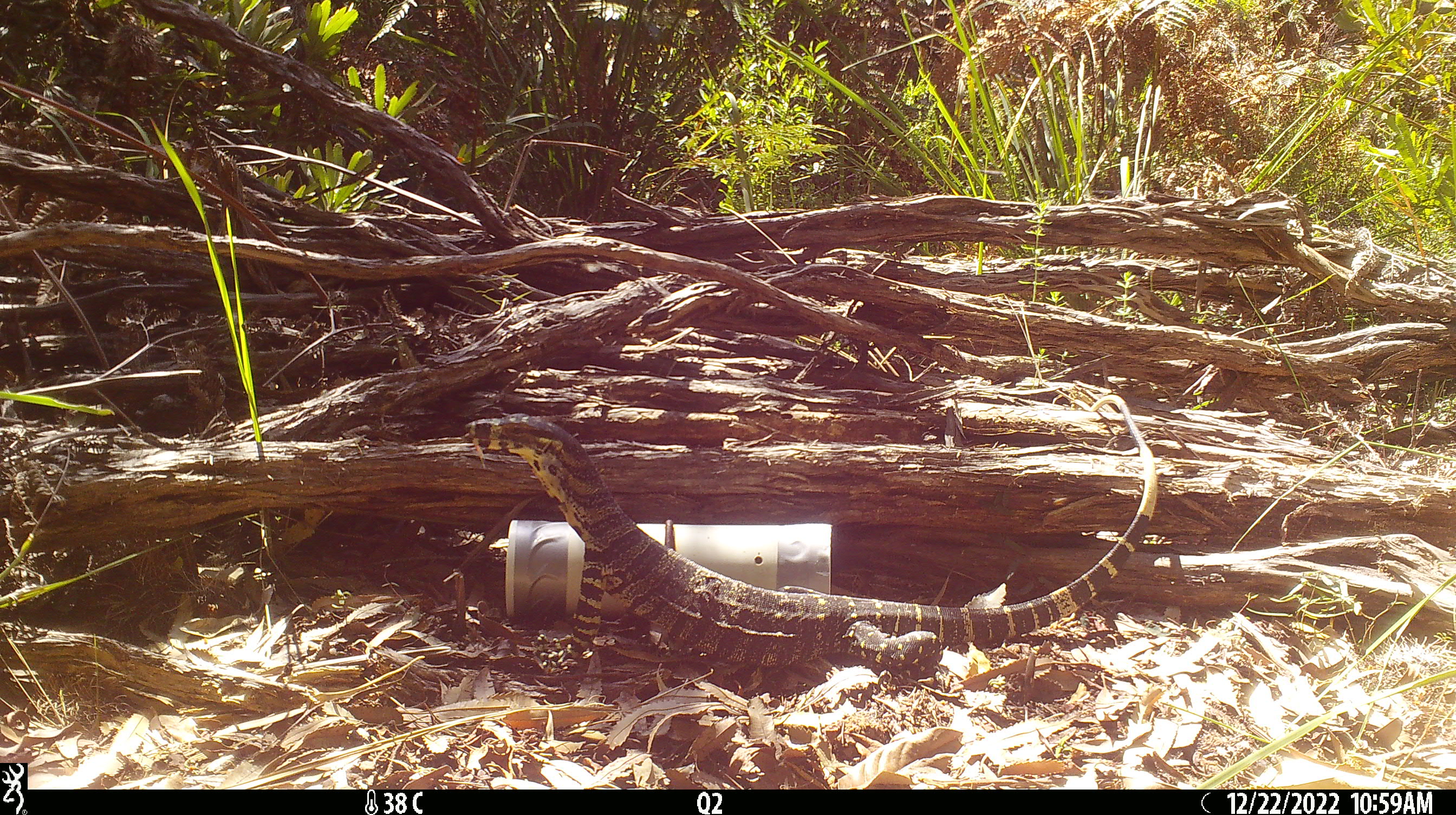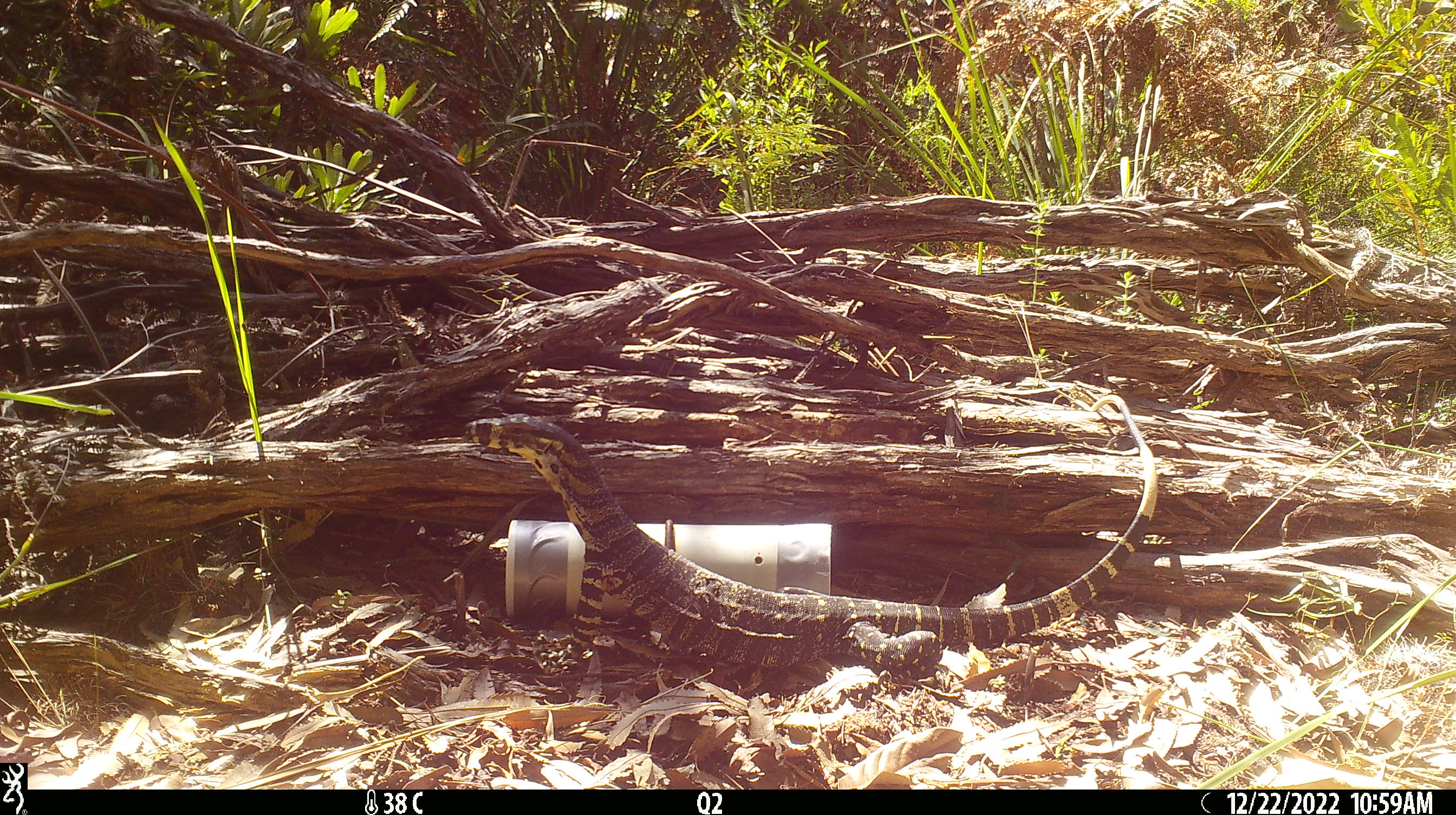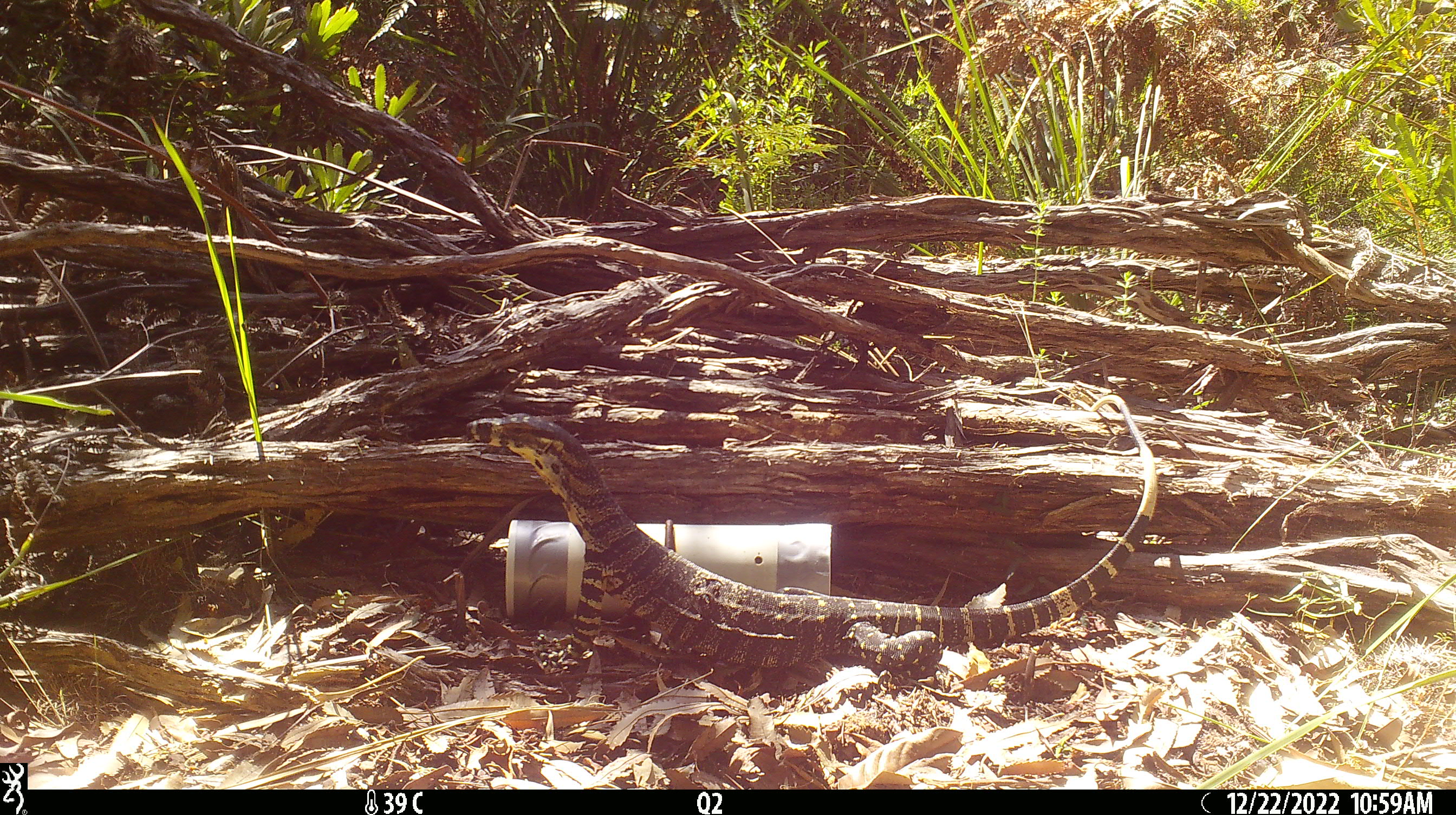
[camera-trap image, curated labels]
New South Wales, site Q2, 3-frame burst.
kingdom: Animalia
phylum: Chordata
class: Reptilia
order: Squamata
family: Varanidae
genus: Varanus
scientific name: Varanus varius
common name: lace monitor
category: goanna